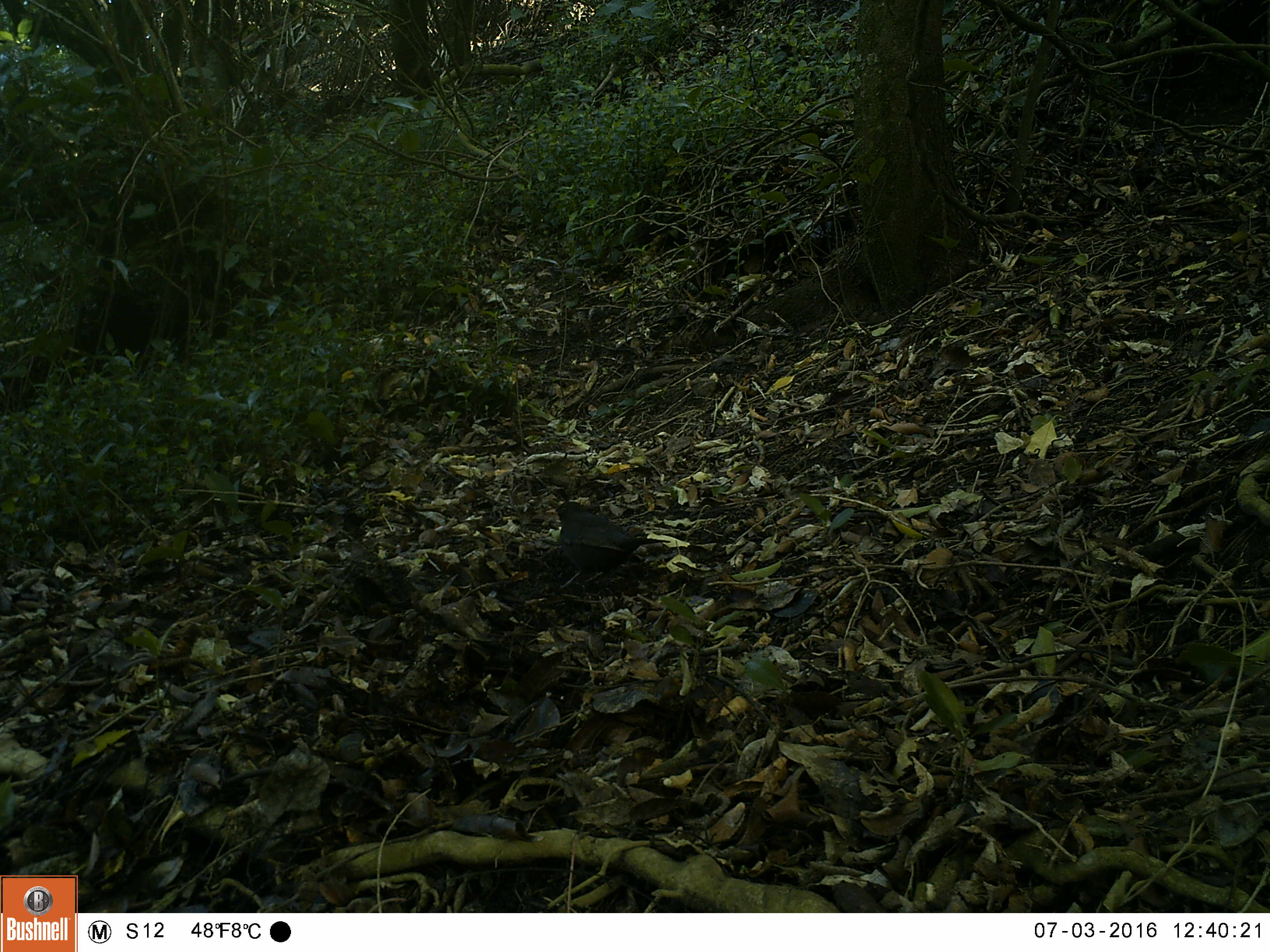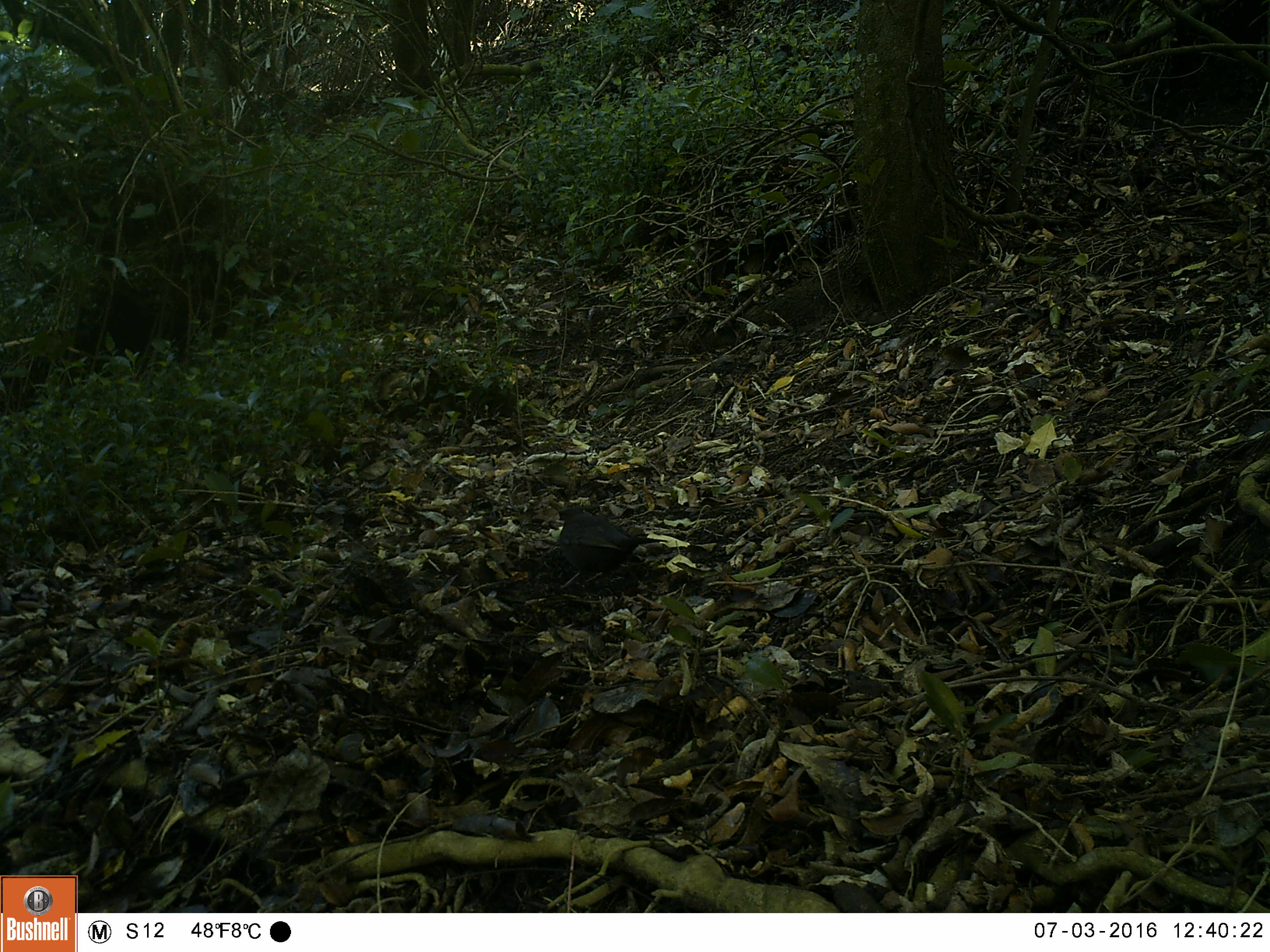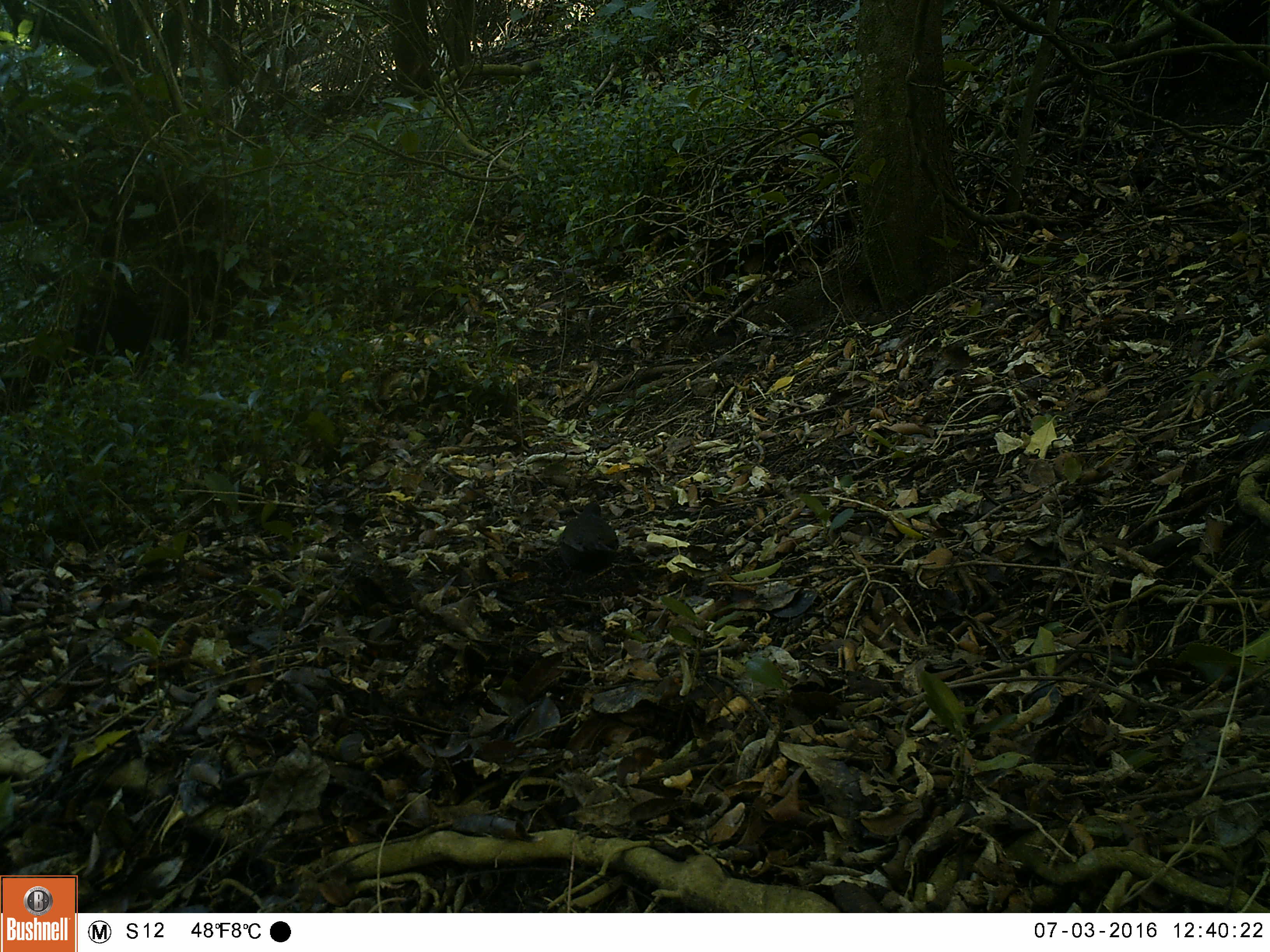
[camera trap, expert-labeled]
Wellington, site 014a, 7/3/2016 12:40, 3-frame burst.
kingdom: Animalia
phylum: Chordata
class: Aves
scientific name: Aves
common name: bird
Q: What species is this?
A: Bird (Aves).